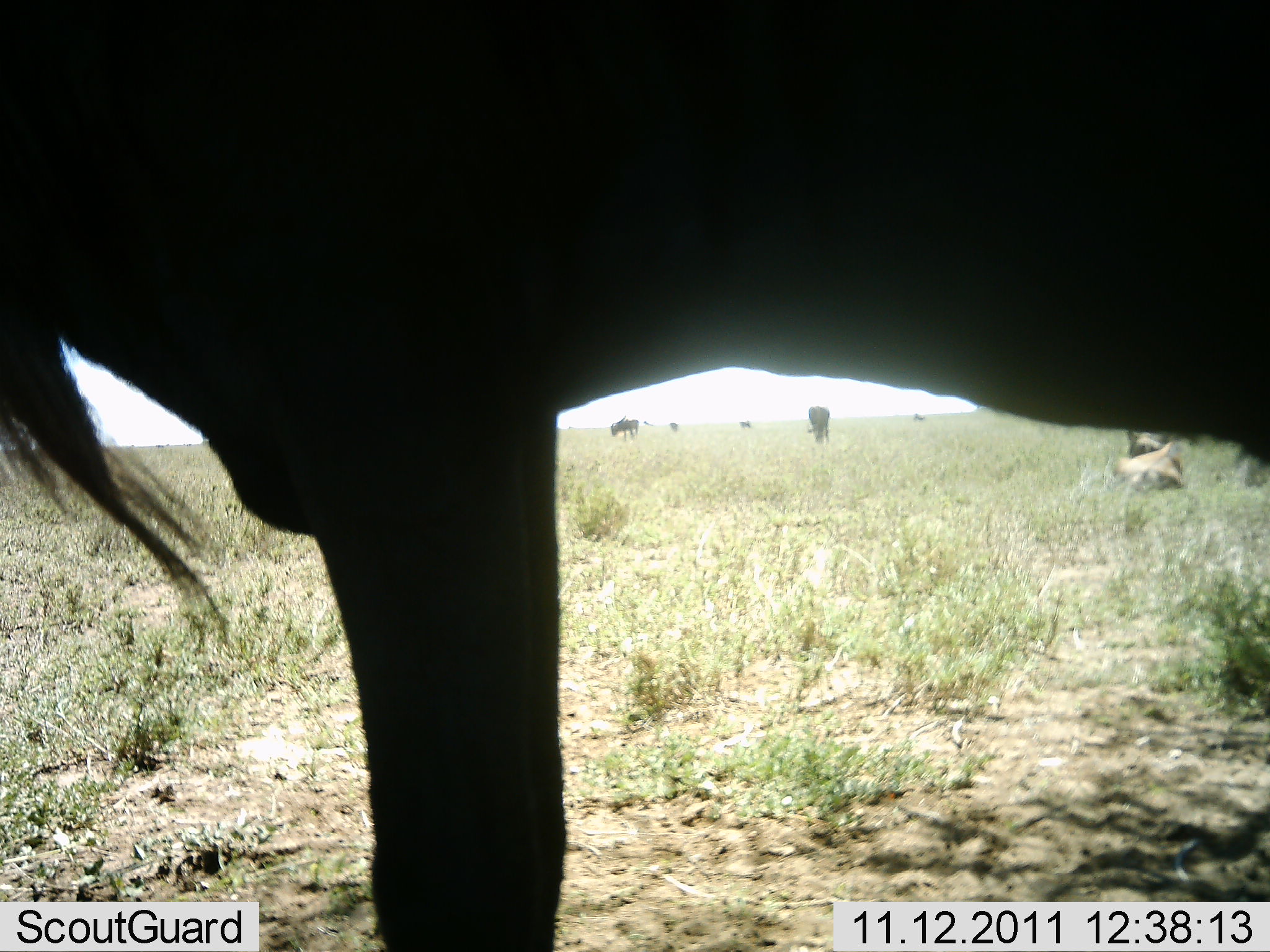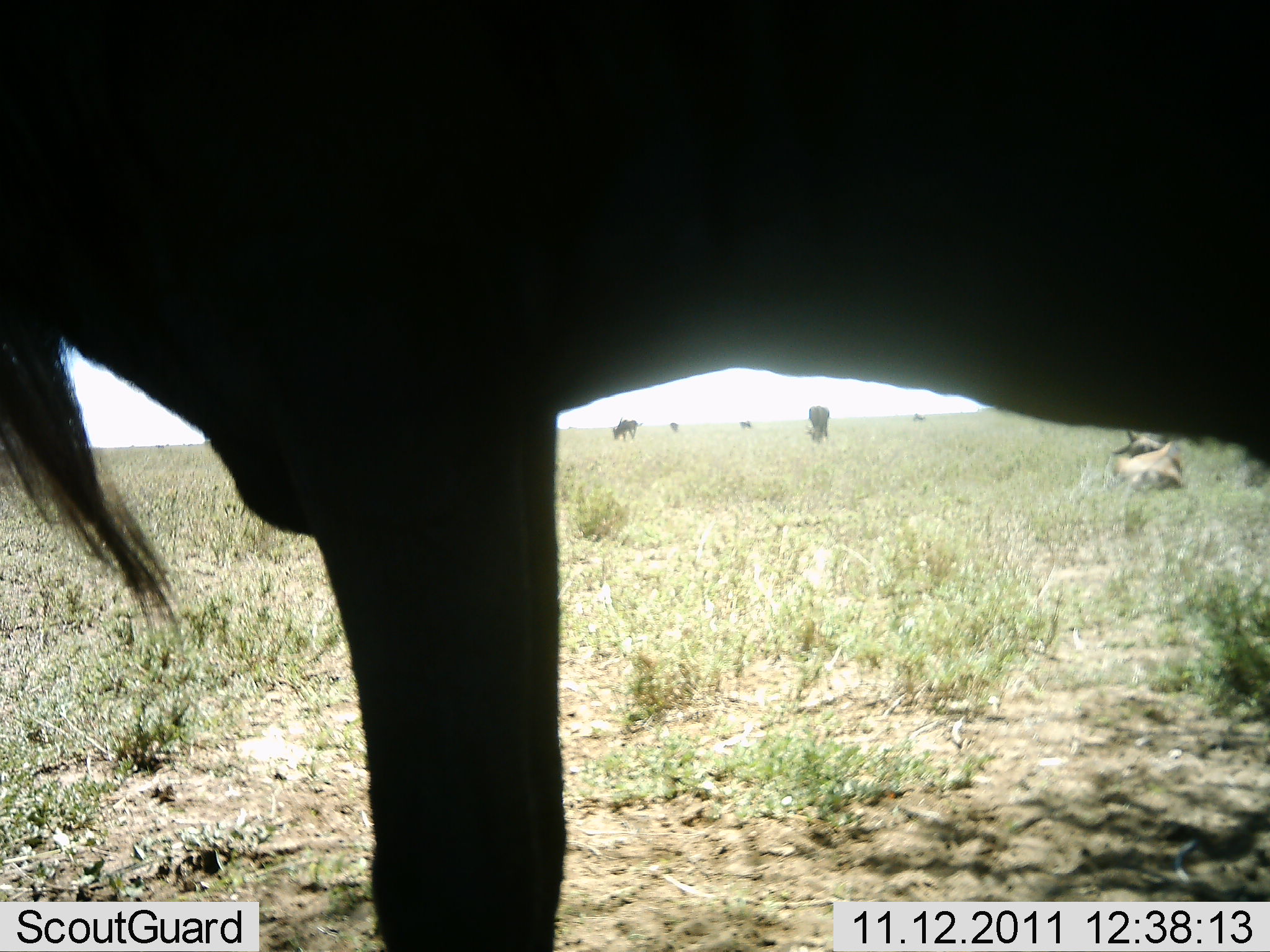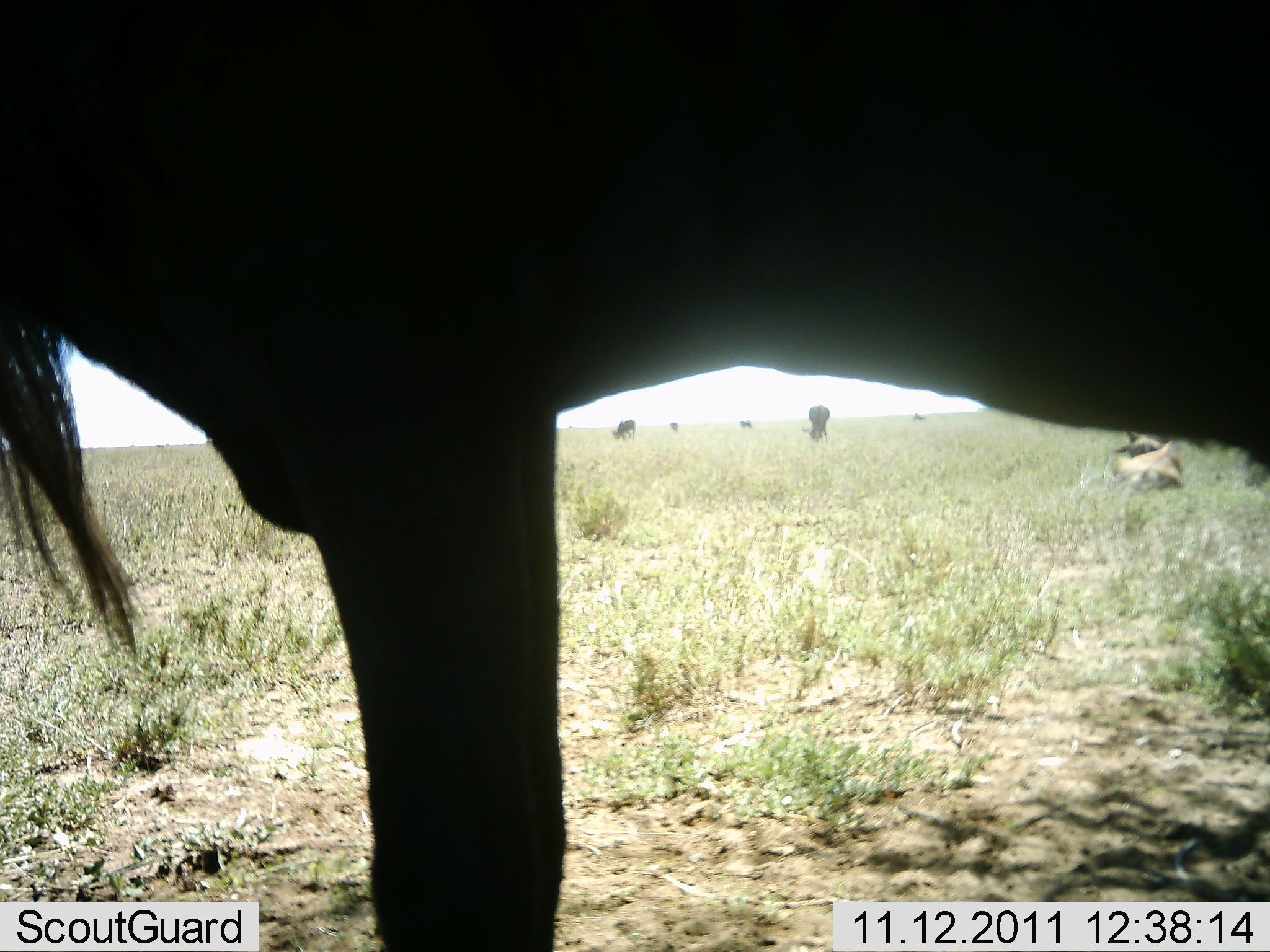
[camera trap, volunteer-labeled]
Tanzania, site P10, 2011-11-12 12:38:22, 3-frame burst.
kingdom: Animalia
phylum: Chordata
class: Mammalia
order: Artiodactyla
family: Bovidae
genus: Connochaetes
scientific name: Connochaetes taurinus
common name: blue wildebeest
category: wildebeest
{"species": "wildebeest (blue wildebeest) (Connochaetes taurinus)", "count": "6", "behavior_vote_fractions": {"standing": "100%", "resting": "20%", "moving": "10%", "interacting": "0%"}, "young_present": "0%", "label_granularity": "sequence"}